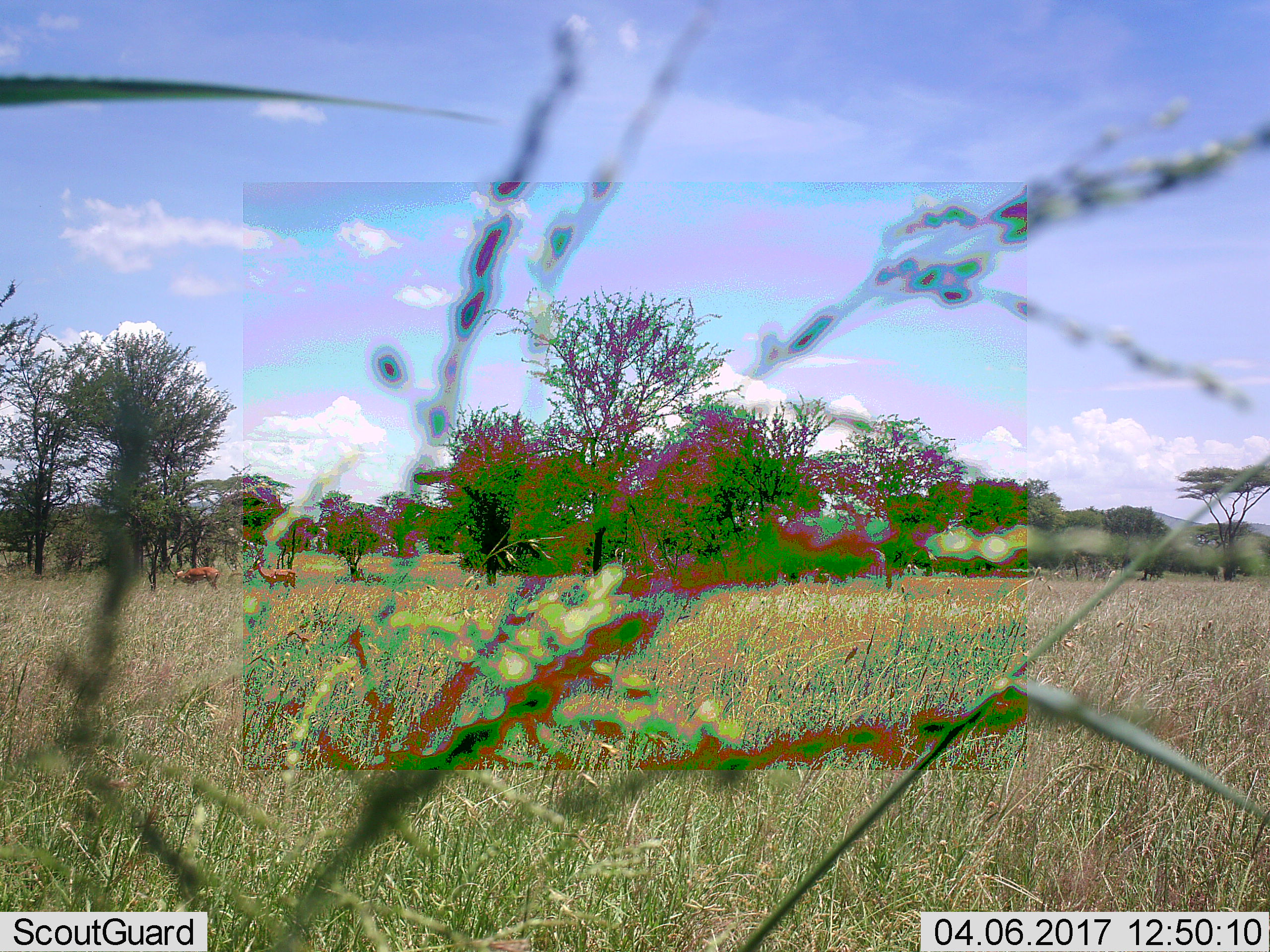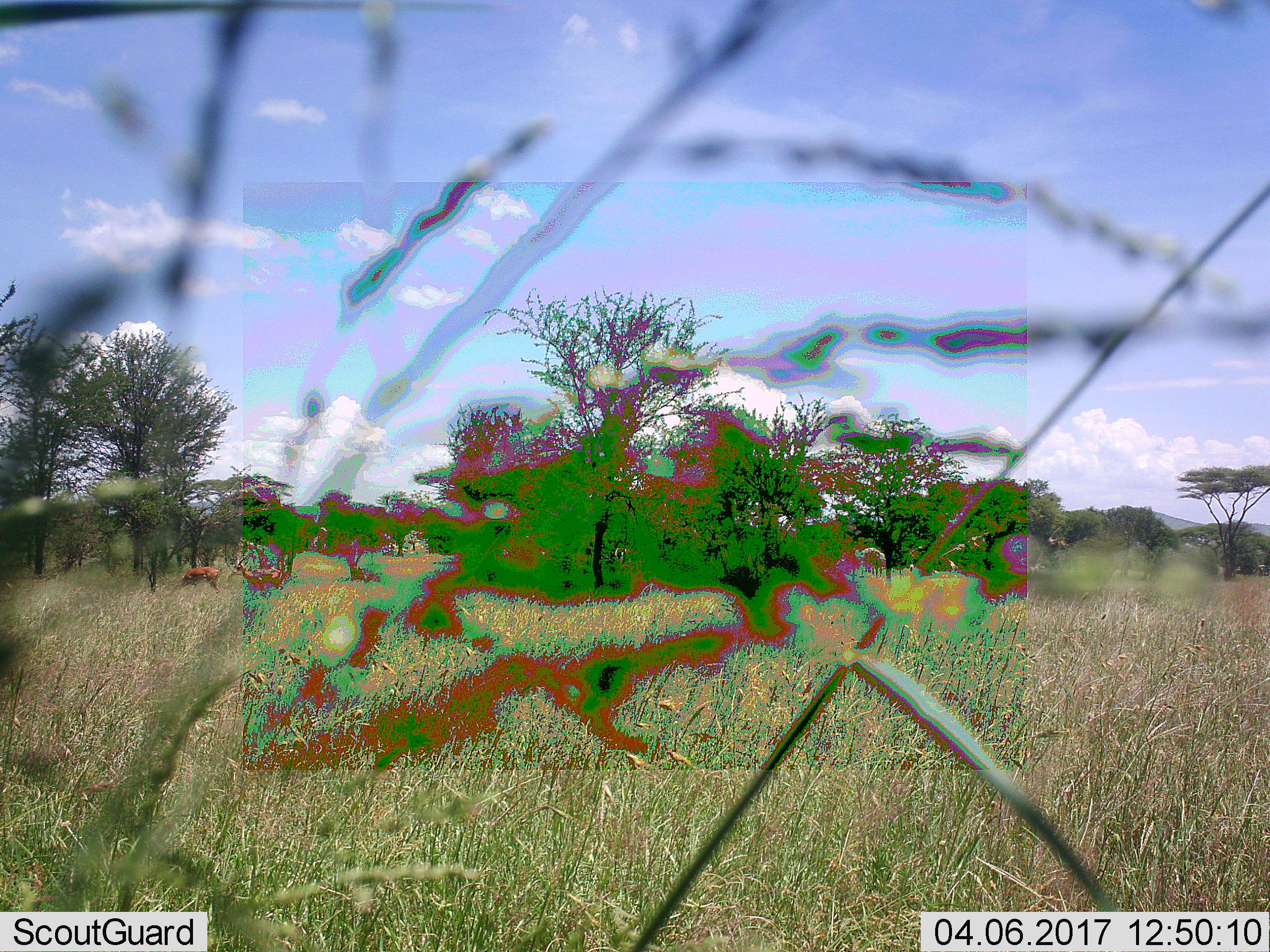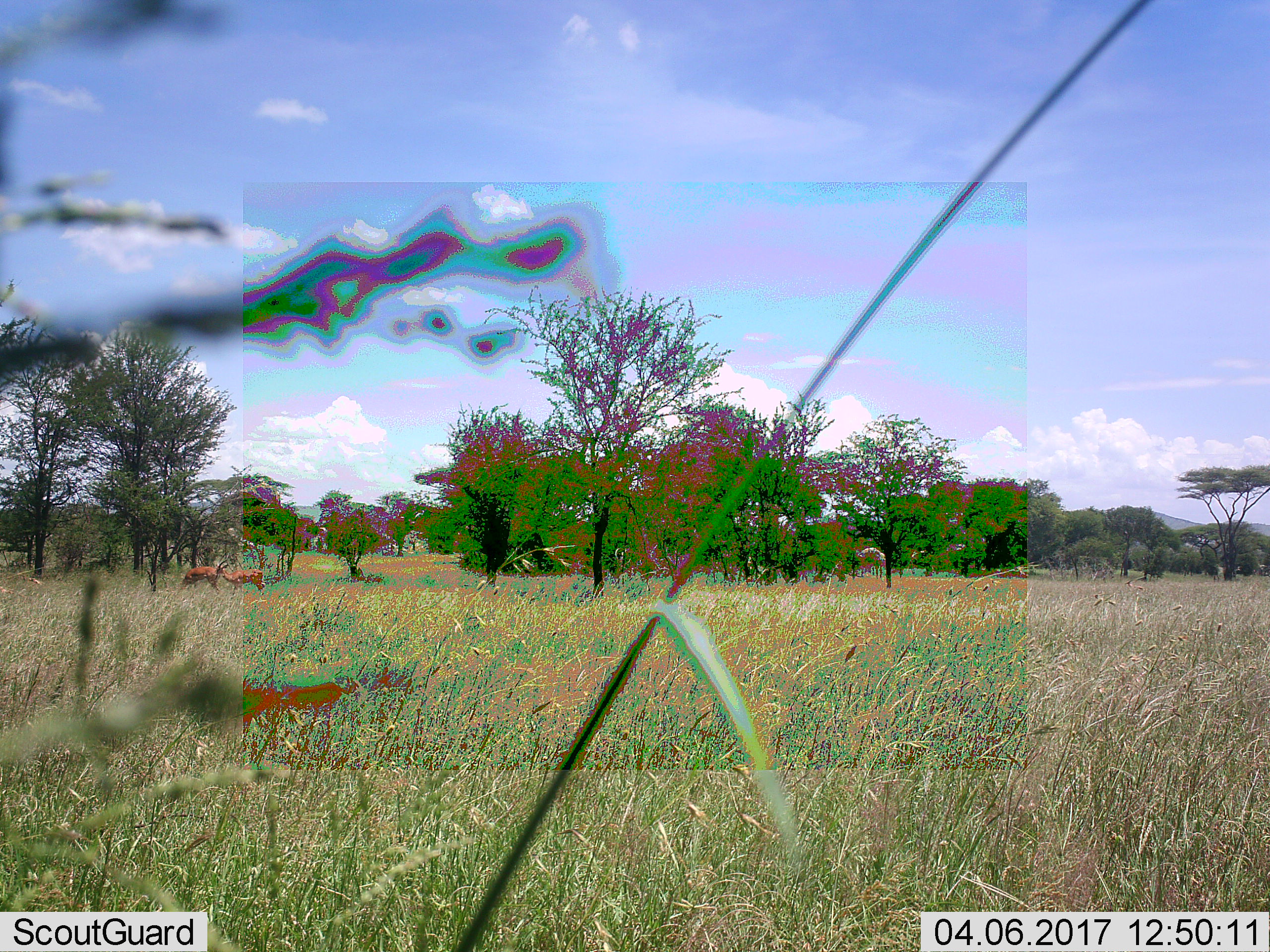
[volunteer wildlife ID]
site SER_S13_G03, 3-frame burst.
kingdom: Animalia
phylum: Chordata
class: Mammalia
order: Artiodactyla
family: Bovidae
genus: Aepyceros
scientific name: Aepyceros melampus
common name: impala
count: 2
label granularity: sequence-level